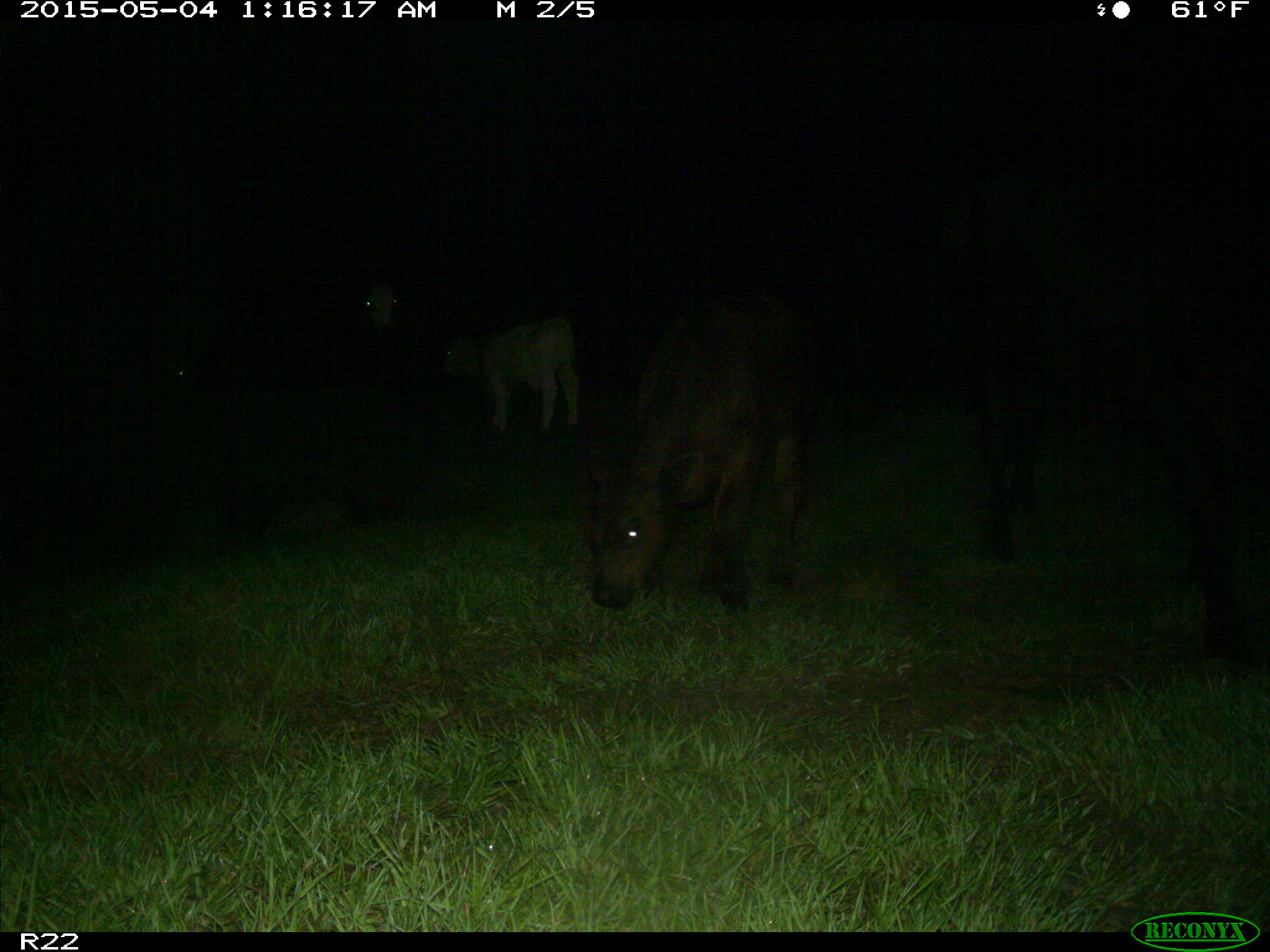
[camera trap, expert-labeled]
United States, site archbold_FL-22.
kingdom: Animalia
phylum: Chordata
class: Mammalia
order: Artiodactyla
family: Bovidae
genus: Bos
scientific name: Bos taurus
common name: domestic cow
Bos taurus (domestic cow).